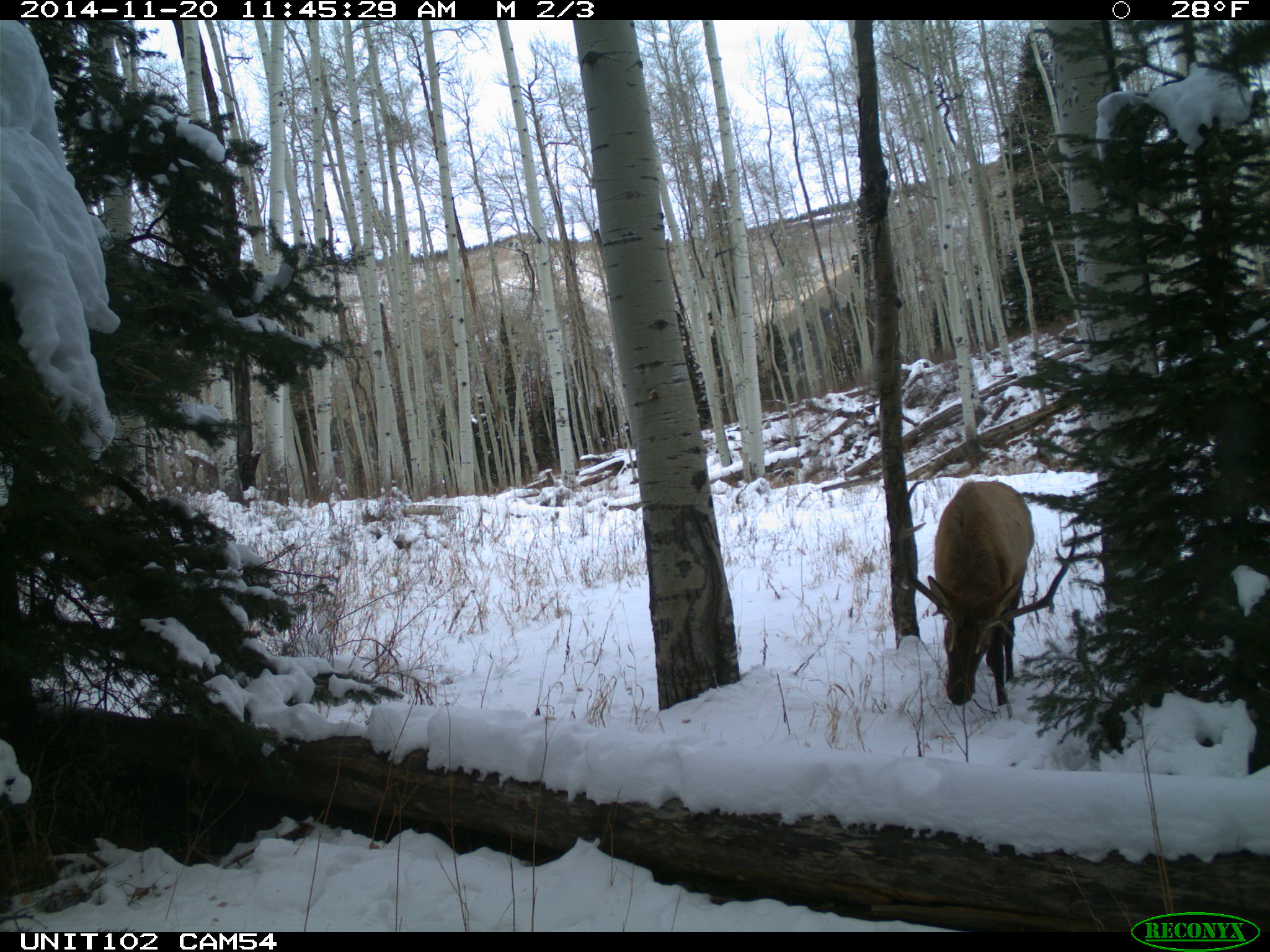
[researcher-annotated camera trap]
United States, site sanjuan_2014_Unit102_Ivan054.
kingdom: Animalia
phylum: Chordata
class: Mammalia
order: Artiodactyla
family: Cervidae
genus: Cervus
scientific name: Cervus elaphus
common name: red deer